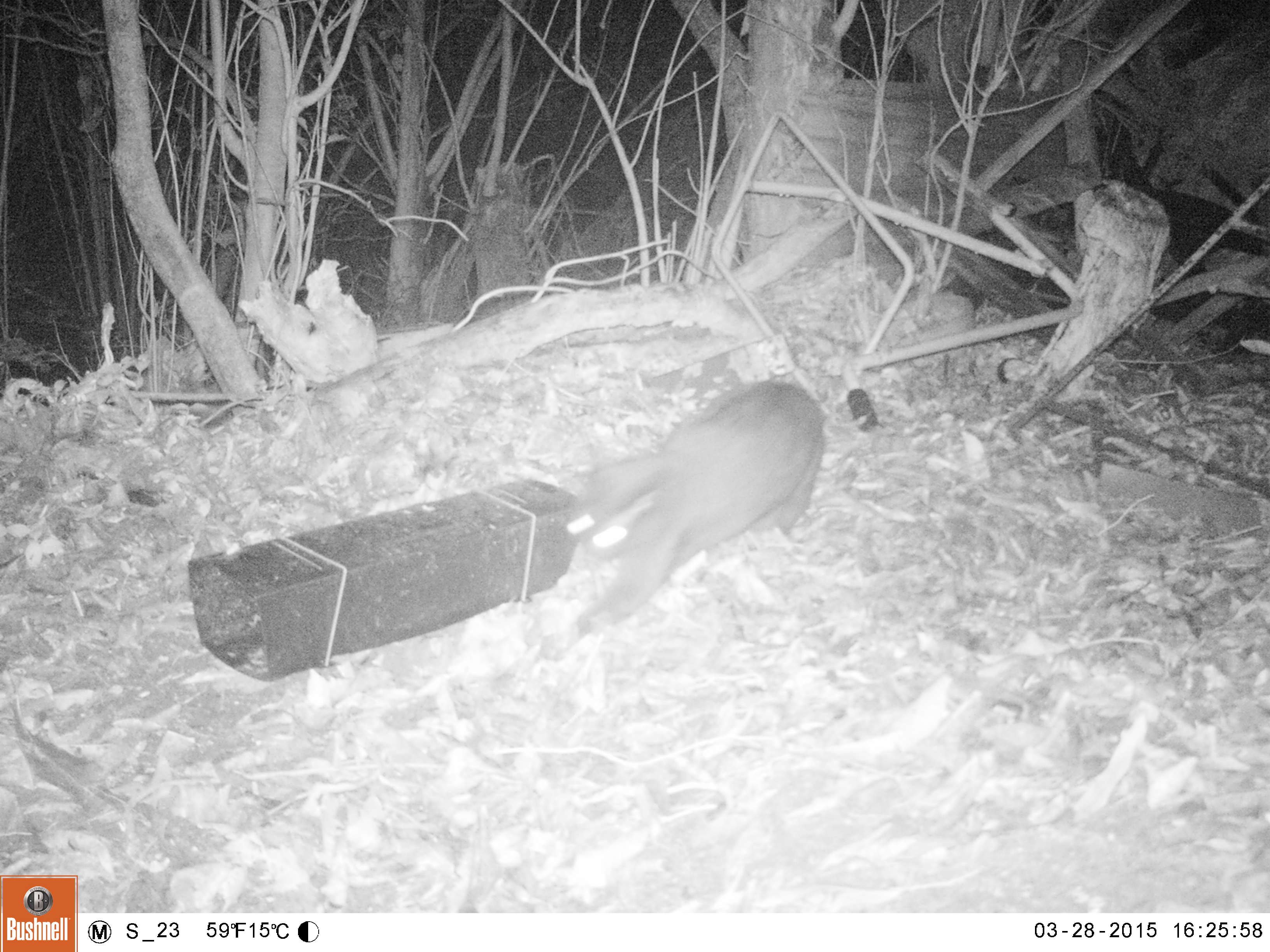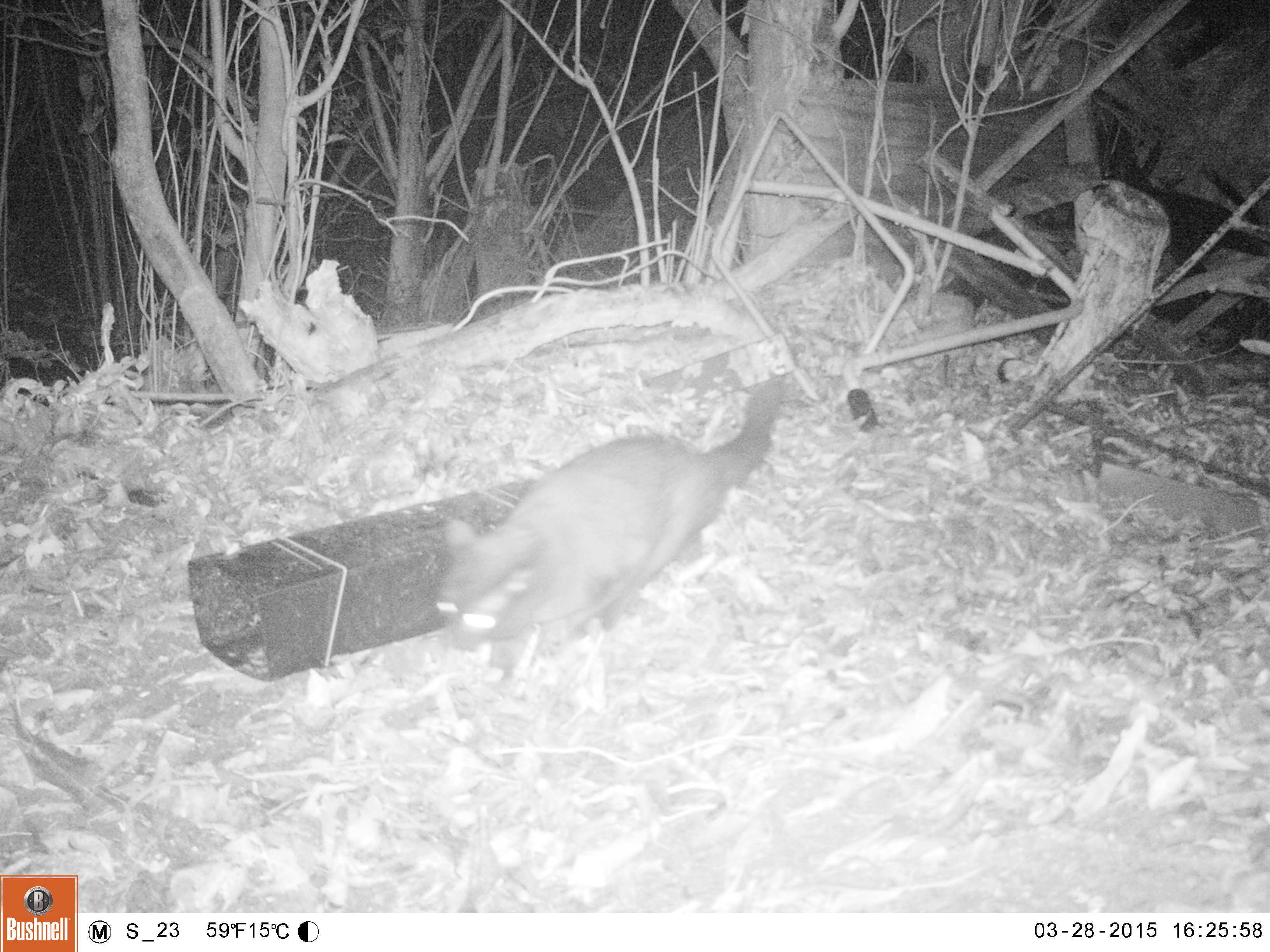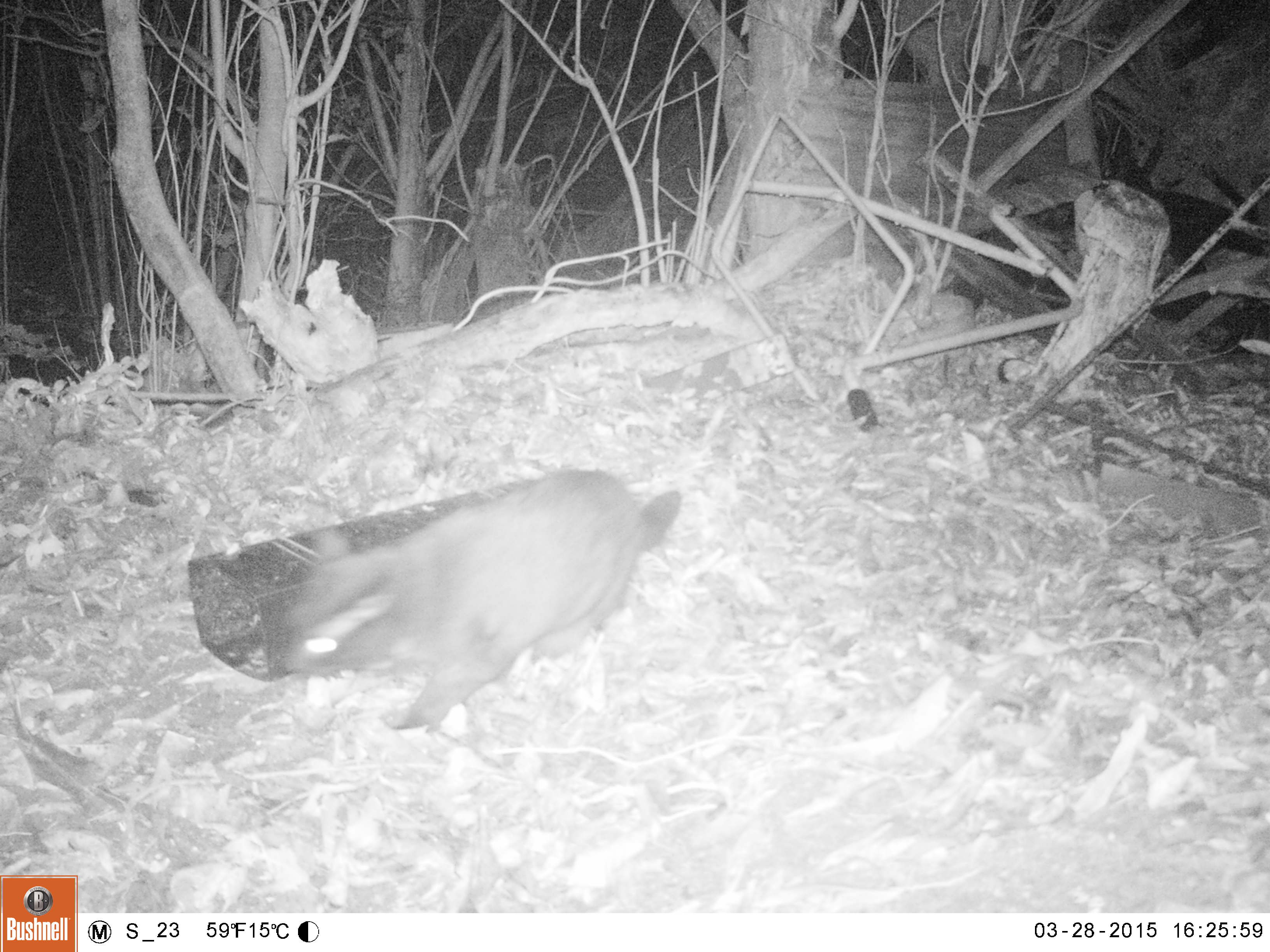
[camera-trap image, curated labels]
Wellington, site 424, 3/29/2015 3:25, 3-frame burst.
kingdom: Animalia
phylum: Chordata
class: Mammalia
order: Carnivora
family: Felidae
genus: Felis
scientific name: Felis catus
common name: cat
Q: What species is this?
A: Cat (Felis catus).